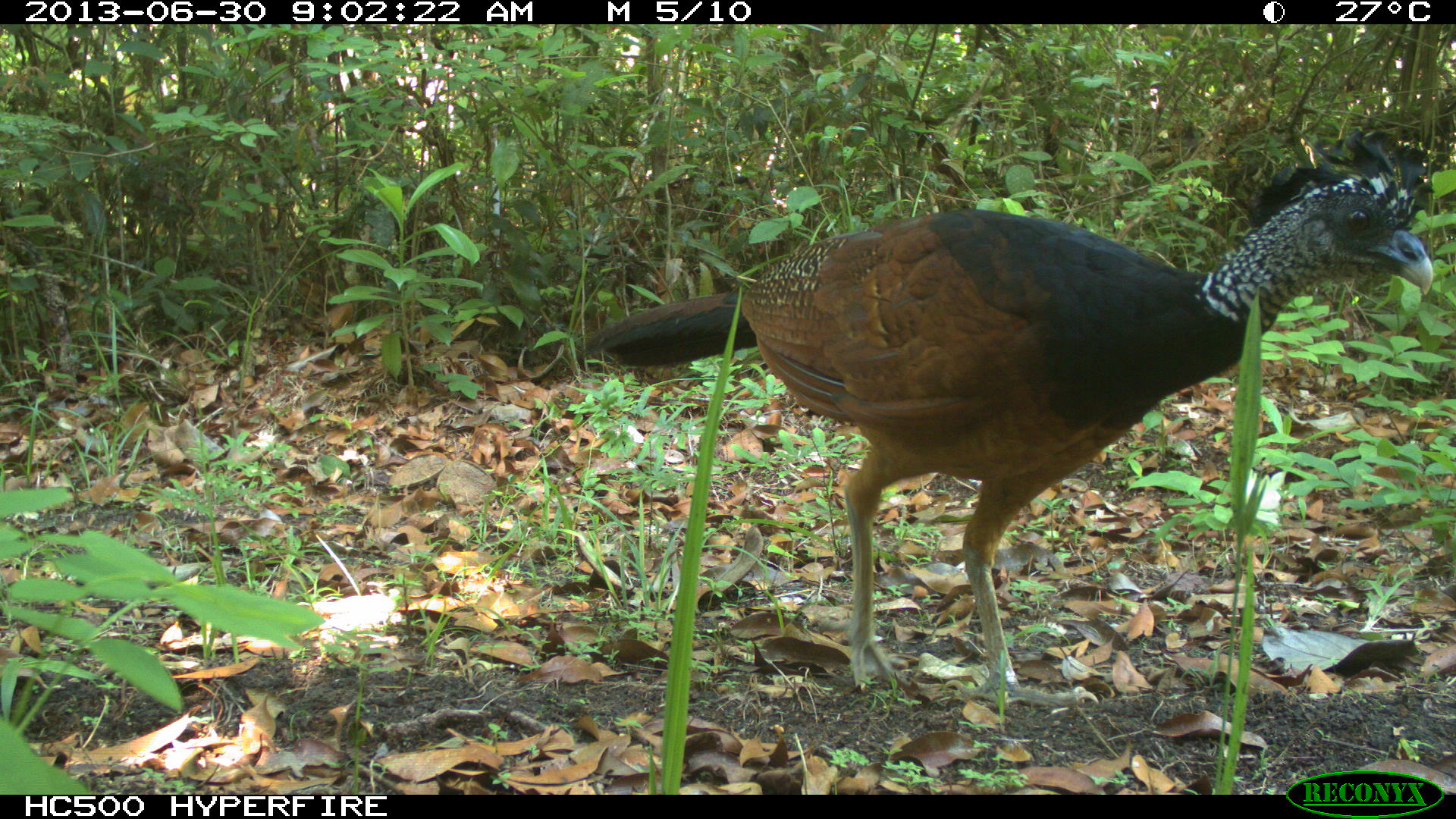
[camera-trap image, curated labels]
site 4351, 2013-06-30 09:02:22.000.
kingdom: Animalia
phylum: Chordata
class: Aves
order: Galliformes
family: Cracidae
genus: Crax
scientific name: Crax rubra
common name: great curassow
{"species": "Crax rubra (great curassow)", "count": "1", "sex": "female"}